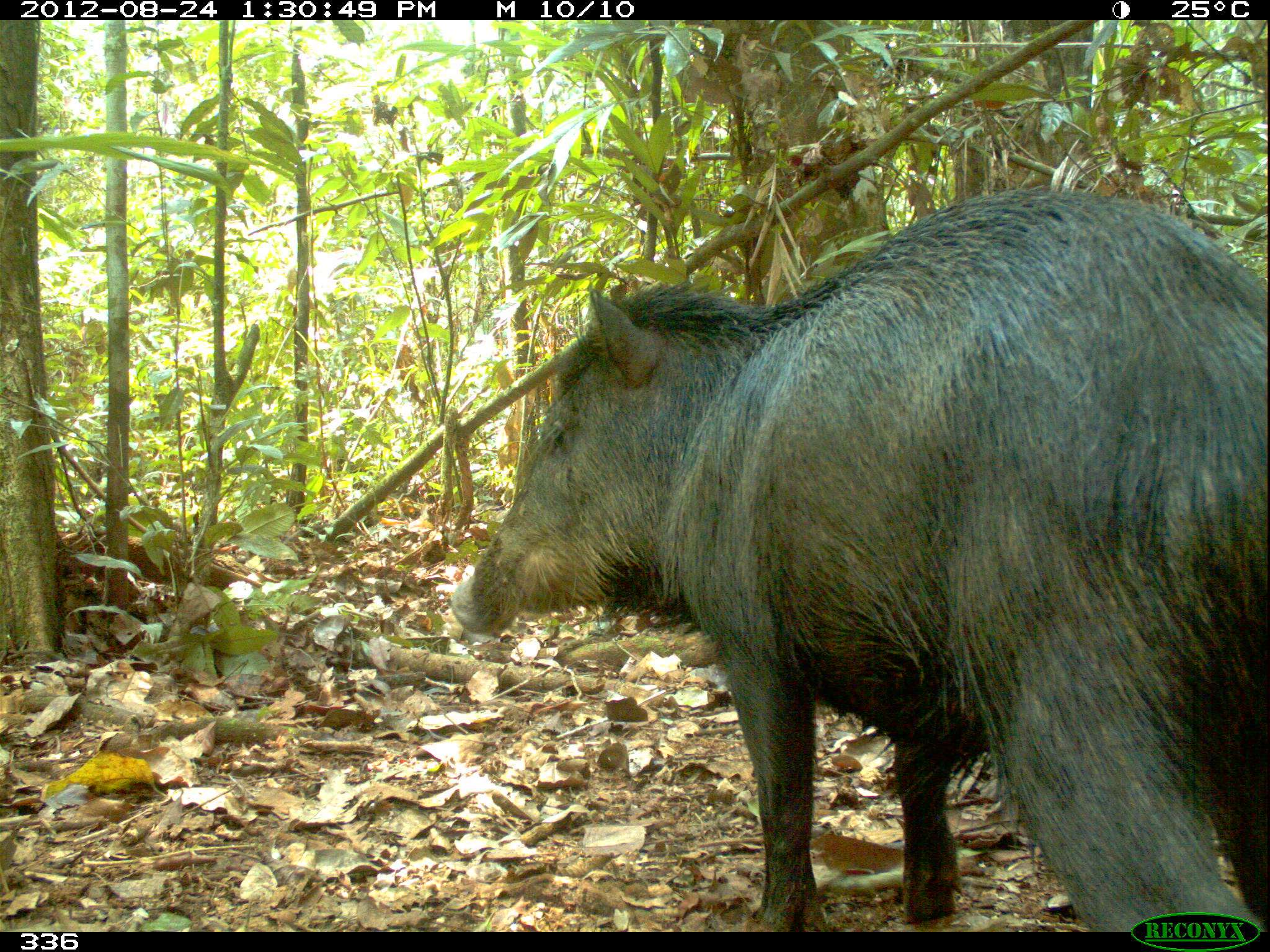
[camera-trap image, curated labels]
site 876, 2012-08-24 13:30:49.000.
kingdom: Animalia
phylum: Chordata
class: Mammalia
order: Artiodactyla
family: Tayassuidae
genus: Tayassu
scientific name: Tayassu pecari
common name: white-lipped peccary